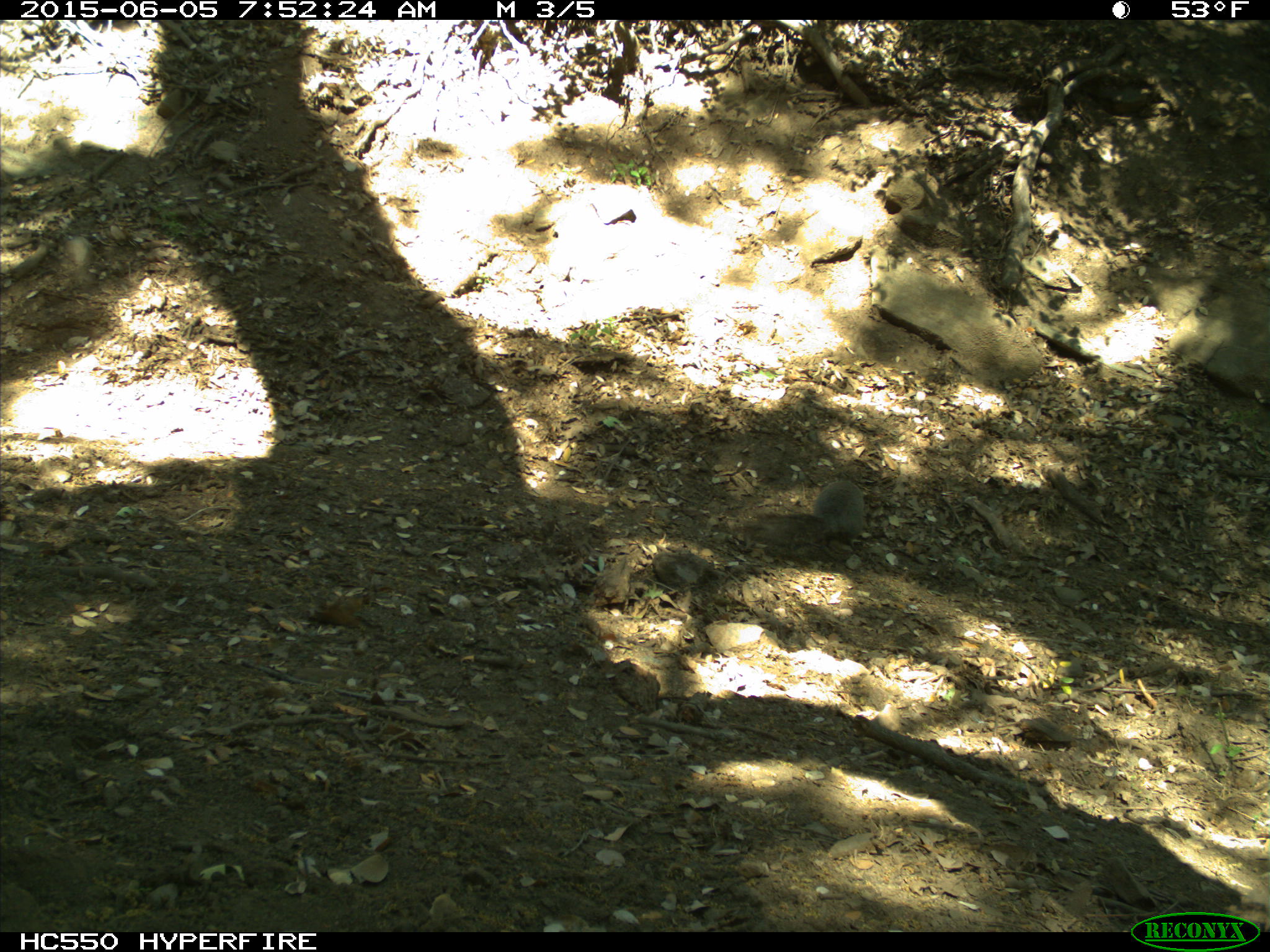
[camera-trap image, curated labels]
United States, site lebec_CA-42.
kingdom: Animalia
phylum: Chordata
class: Mammalia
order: Rodentia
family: Sciuridae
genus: Sciurus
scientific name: Sciurus carolinensis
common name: eastern gray squirrel